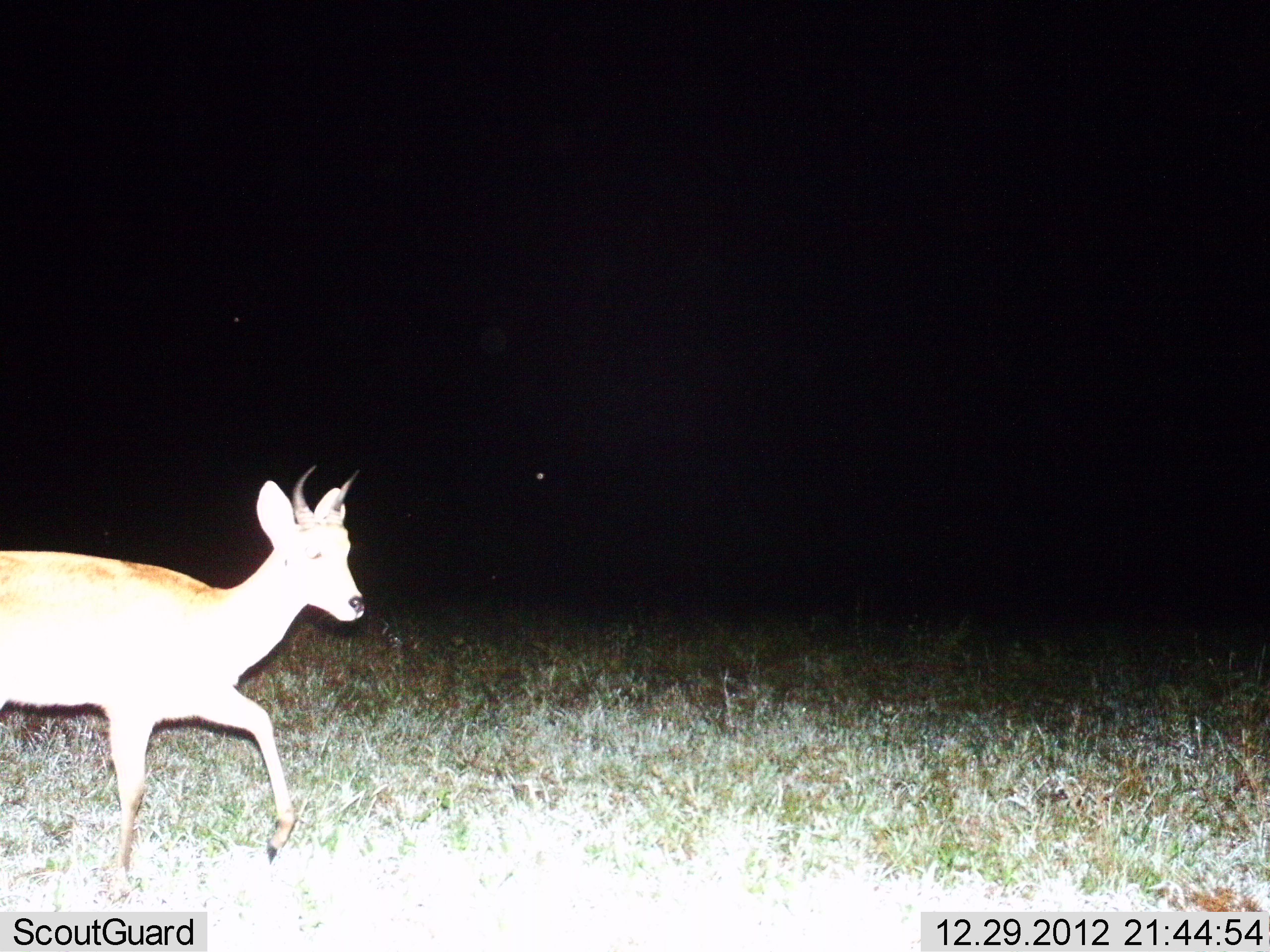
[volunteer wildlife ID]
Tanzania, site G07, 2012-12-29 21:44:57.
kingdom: Animalia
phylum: Chordata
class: Mammalia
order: Artiodactyla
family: Bovidae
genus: Redunca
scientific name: Redunca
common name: reedbuck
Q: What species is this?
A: Reedbuck (Redunca).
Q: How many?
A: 1.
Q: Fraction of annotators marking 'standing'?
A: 11%.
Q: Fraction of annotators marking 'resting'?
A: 0%.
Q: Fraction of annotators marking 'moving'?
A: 95%.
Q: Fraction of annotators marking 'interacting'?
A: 0%.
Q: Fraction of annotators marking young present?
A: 0%.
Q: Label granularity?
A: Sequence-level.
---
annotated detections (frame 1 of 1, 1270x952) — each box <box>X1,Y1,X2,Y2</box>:
animal: <box>0,466,368,881</box>